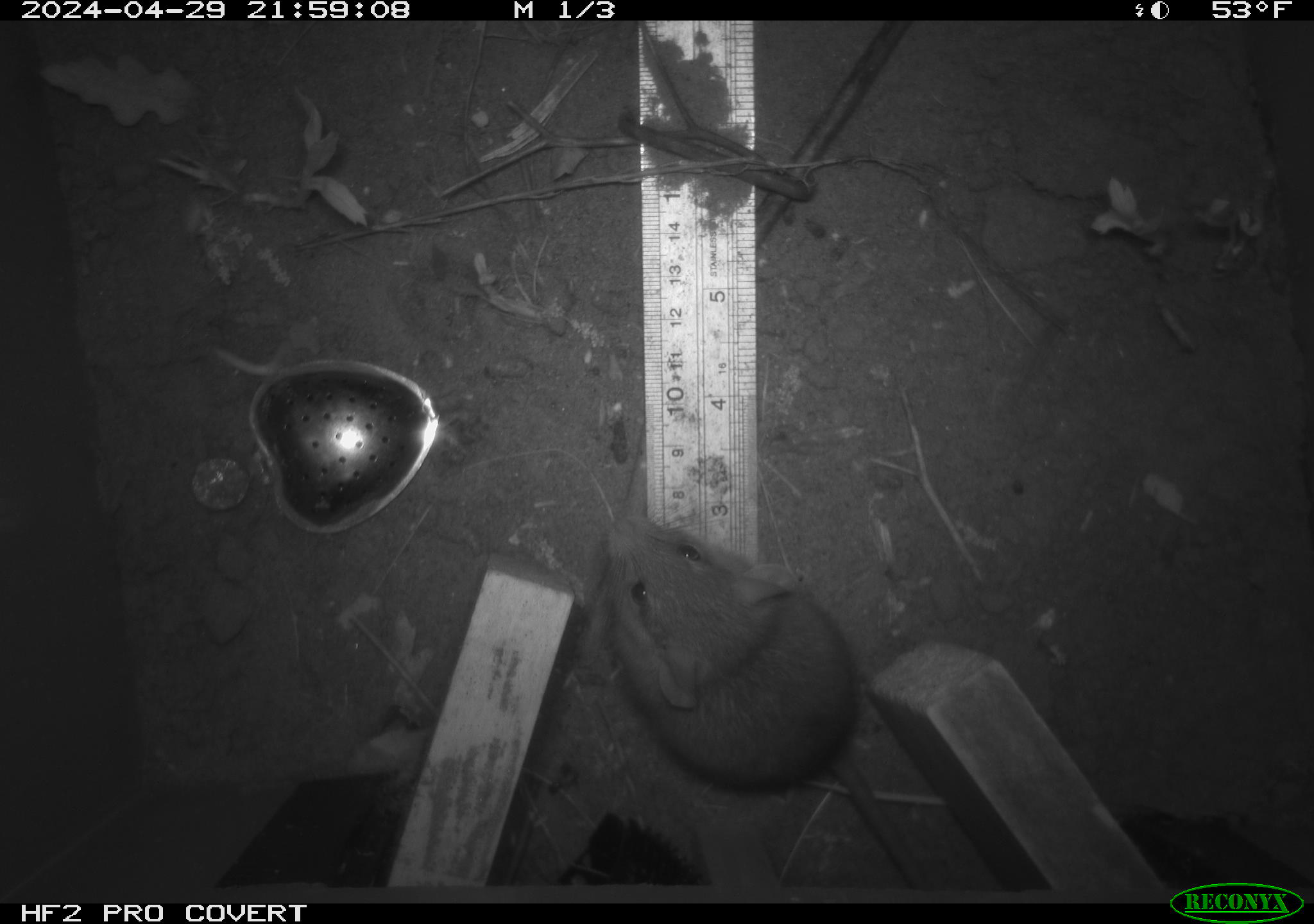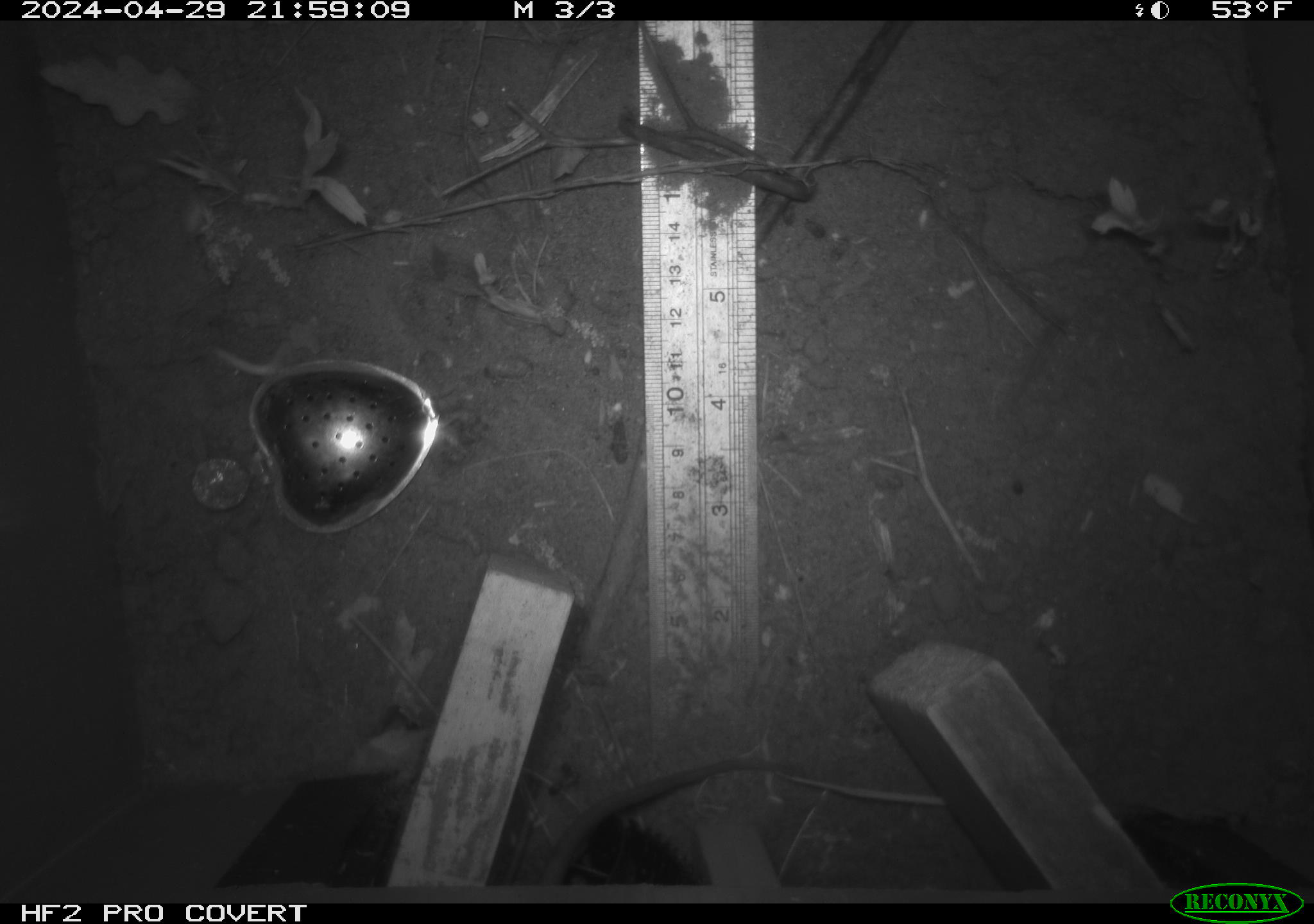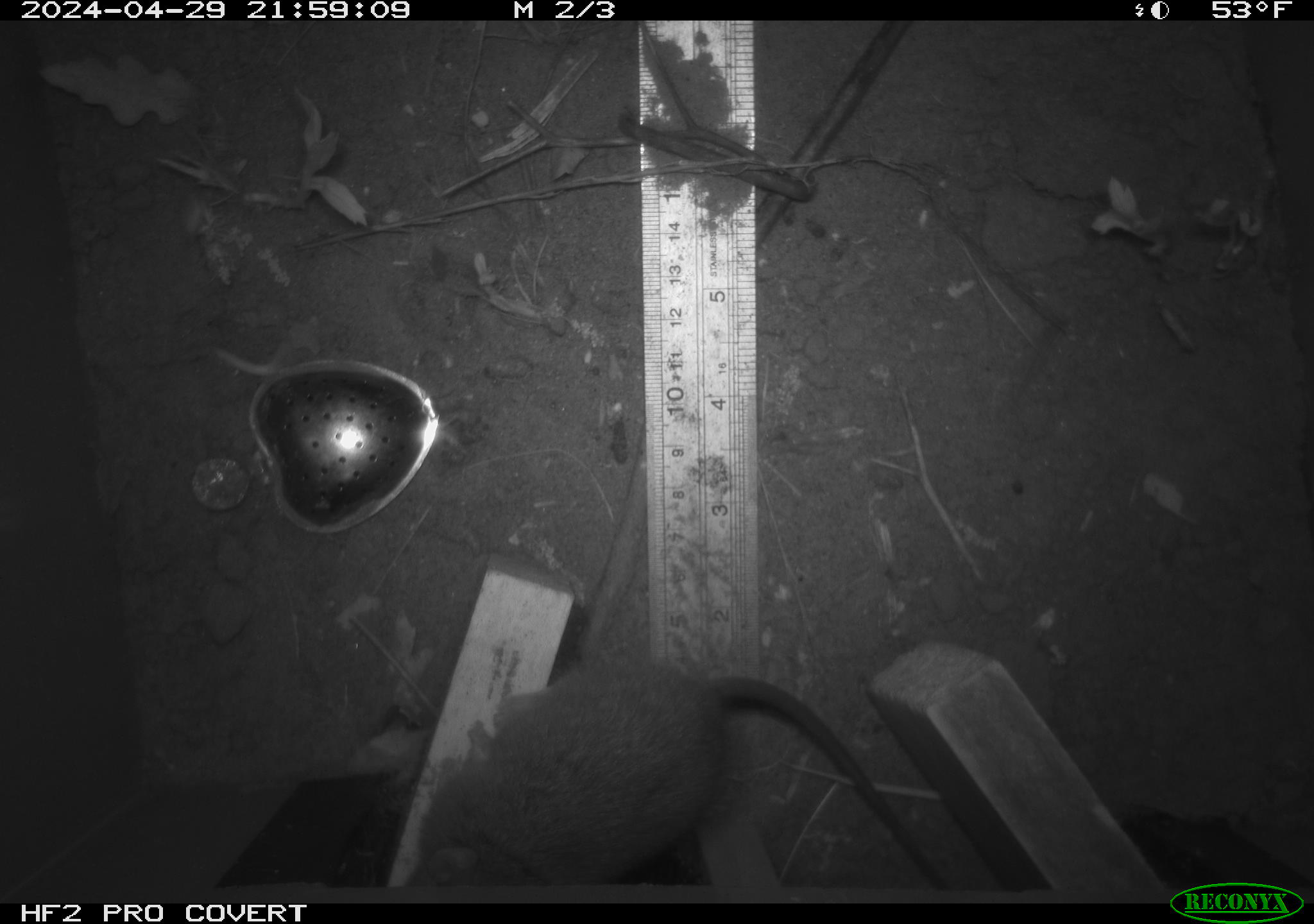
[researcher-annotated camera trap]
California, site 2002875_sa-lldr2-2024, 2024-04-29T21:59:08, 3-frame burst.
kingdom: Animalia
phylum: Chordata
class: Mammalia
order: Rodentia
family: Muridae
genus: Rattus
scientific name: Rattus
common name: rat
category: rattus species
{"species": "rattus species (rat) (Rattus)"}